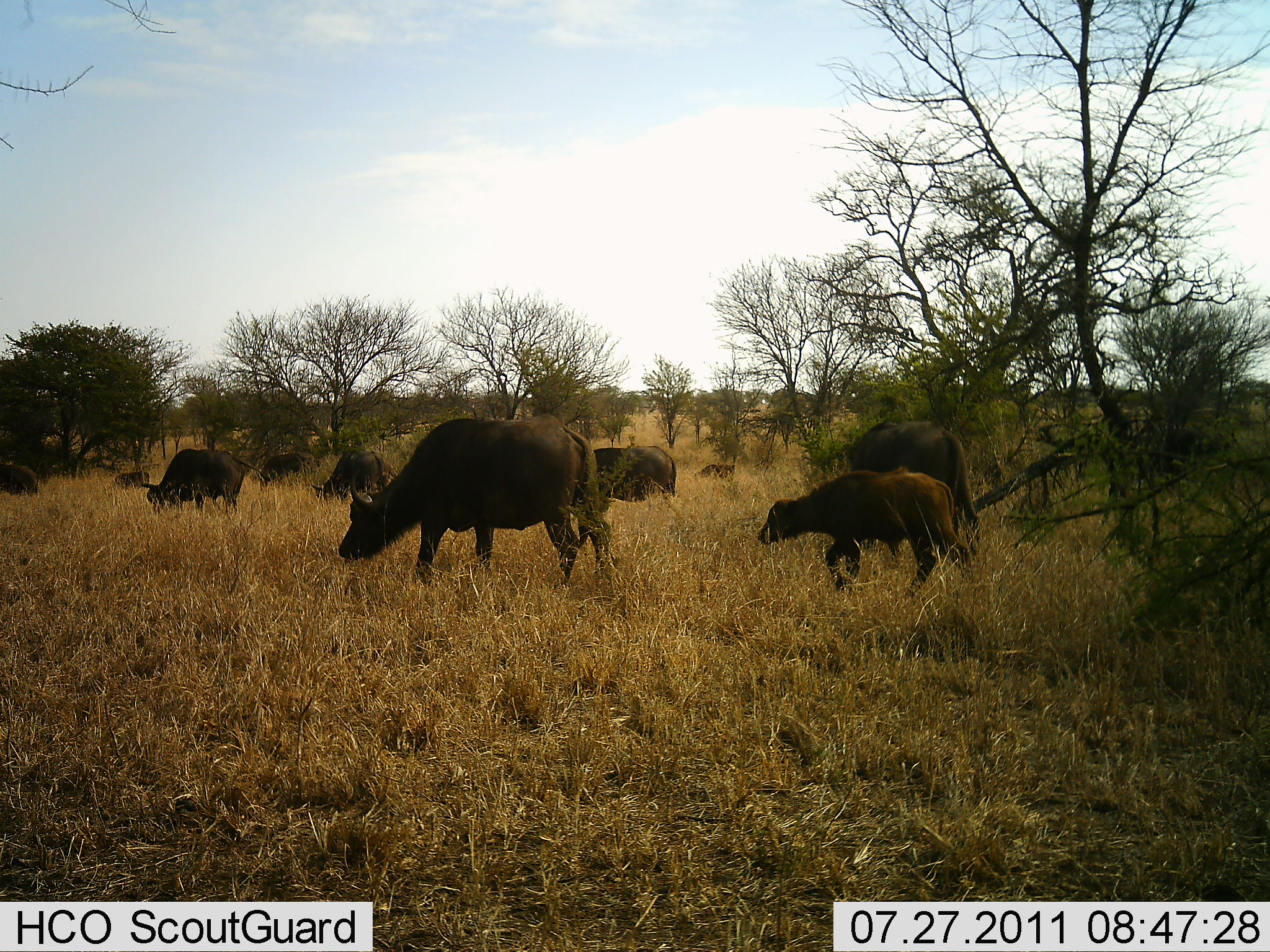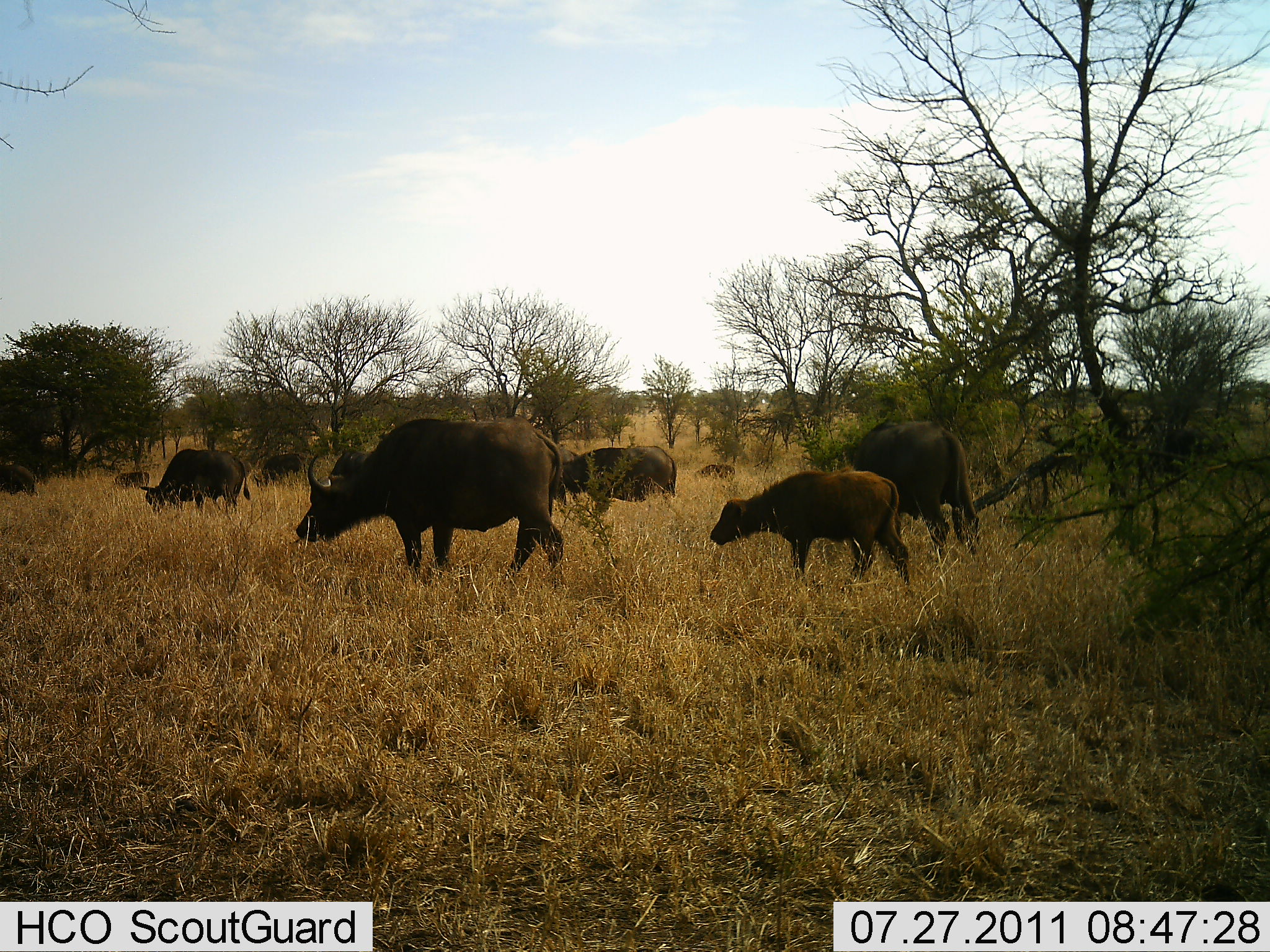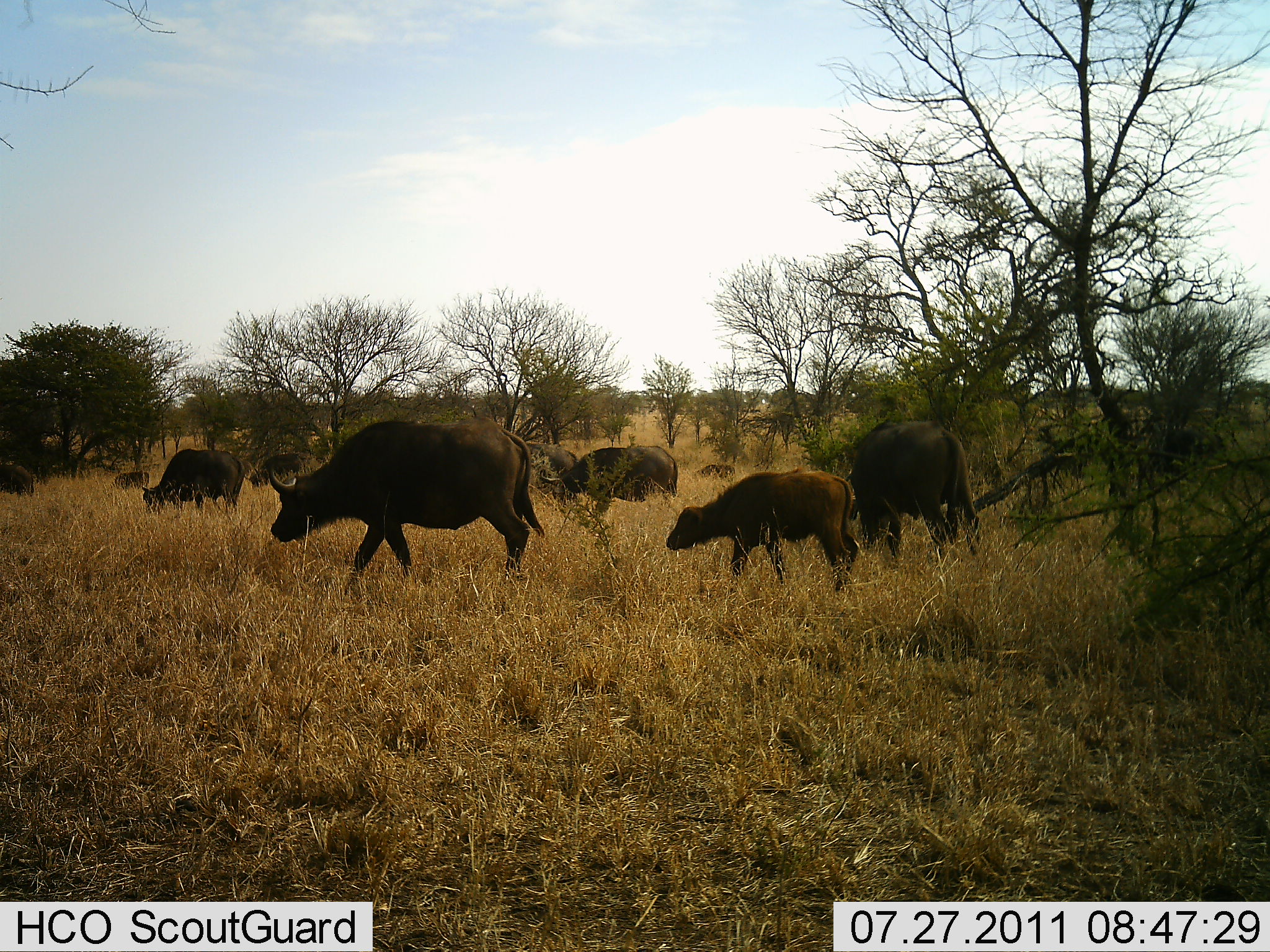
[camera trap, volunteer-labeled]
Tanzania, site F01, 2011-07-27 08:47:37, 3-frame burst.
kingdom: Animalia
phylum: Chordata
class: Mammalia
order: Artiodactyla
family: Bovidae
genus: Syncerus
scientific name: Syncerus caffer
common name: cape buffalo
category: buffalo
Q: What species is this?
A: Buffalo (cape buffalo) (Syncerus caffer).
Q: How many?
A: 9.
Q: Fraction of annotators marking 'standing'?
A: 46%.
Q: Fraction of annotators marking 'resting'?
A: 0%.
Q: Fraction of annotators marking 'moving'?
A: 69%.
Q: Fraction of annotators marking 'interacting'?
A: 0%.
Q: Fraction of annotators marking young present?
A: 69%.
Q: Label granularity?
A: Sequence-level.